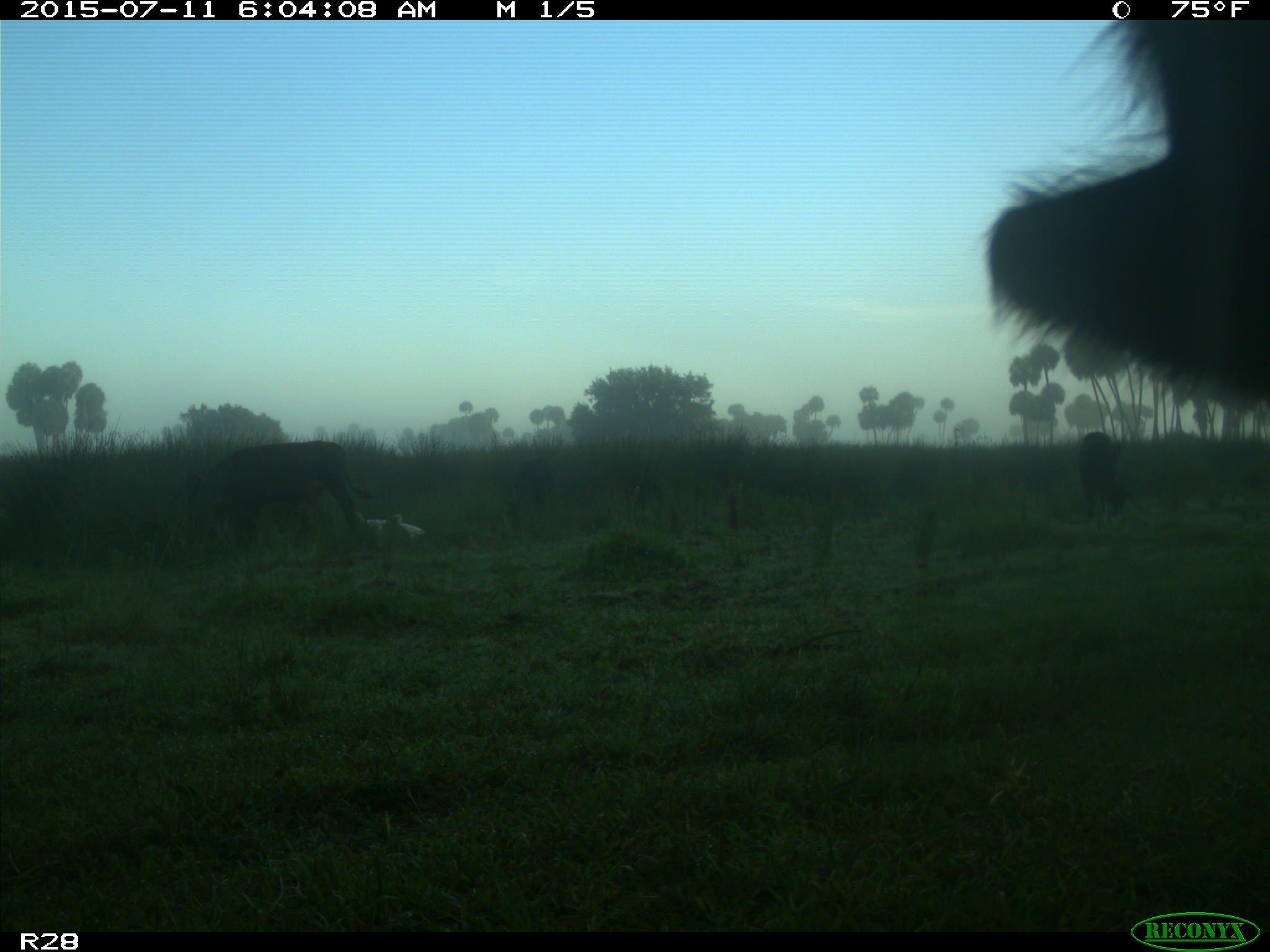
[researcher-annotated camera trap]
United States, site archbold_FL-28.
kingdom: Animalia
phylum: Chordata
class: Mammalia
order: Artiodactyla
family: Bovidae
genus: Bos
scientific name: Bos taurus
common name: domestic cow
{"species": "Bos taurus (domestic cow)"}